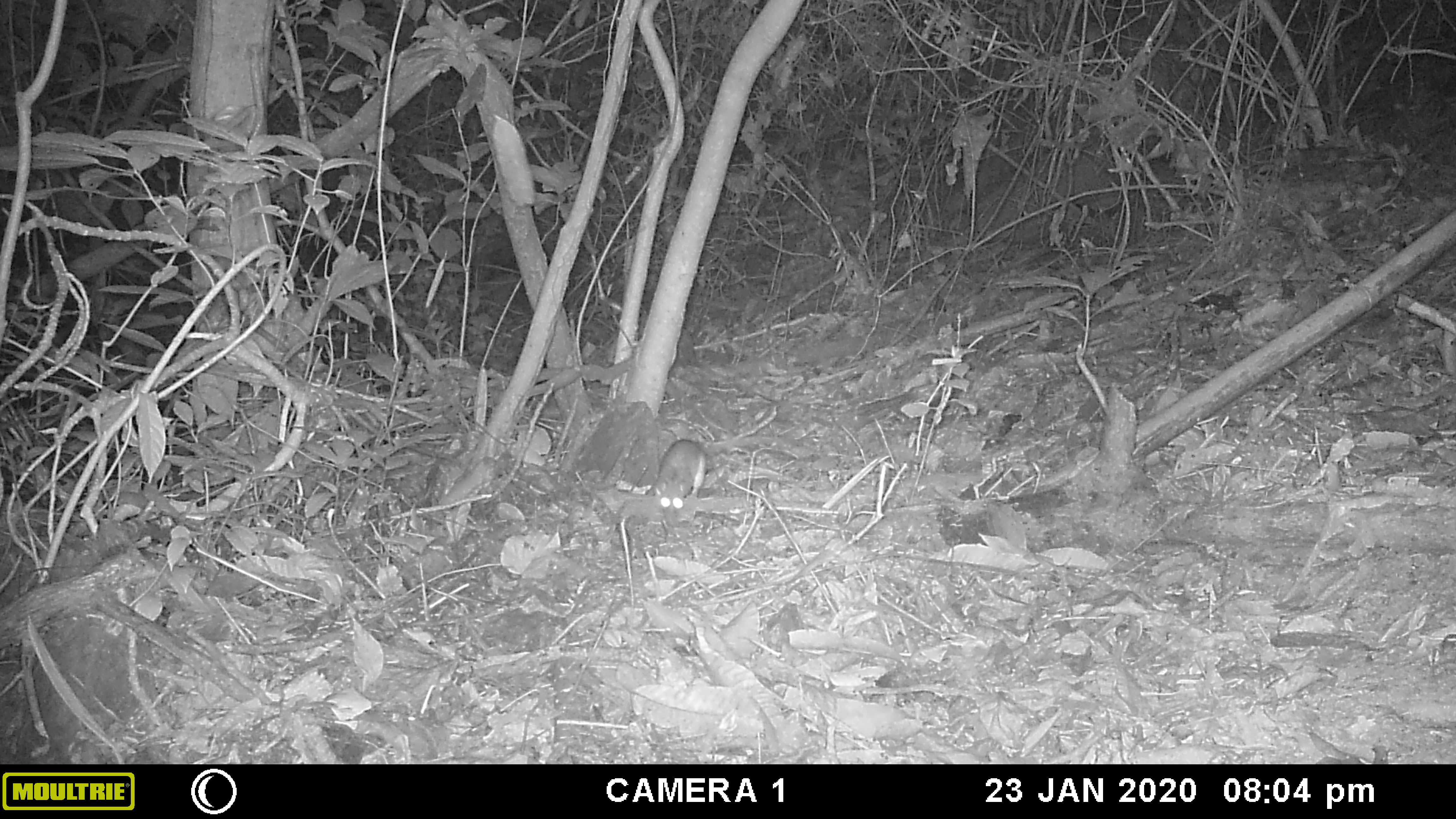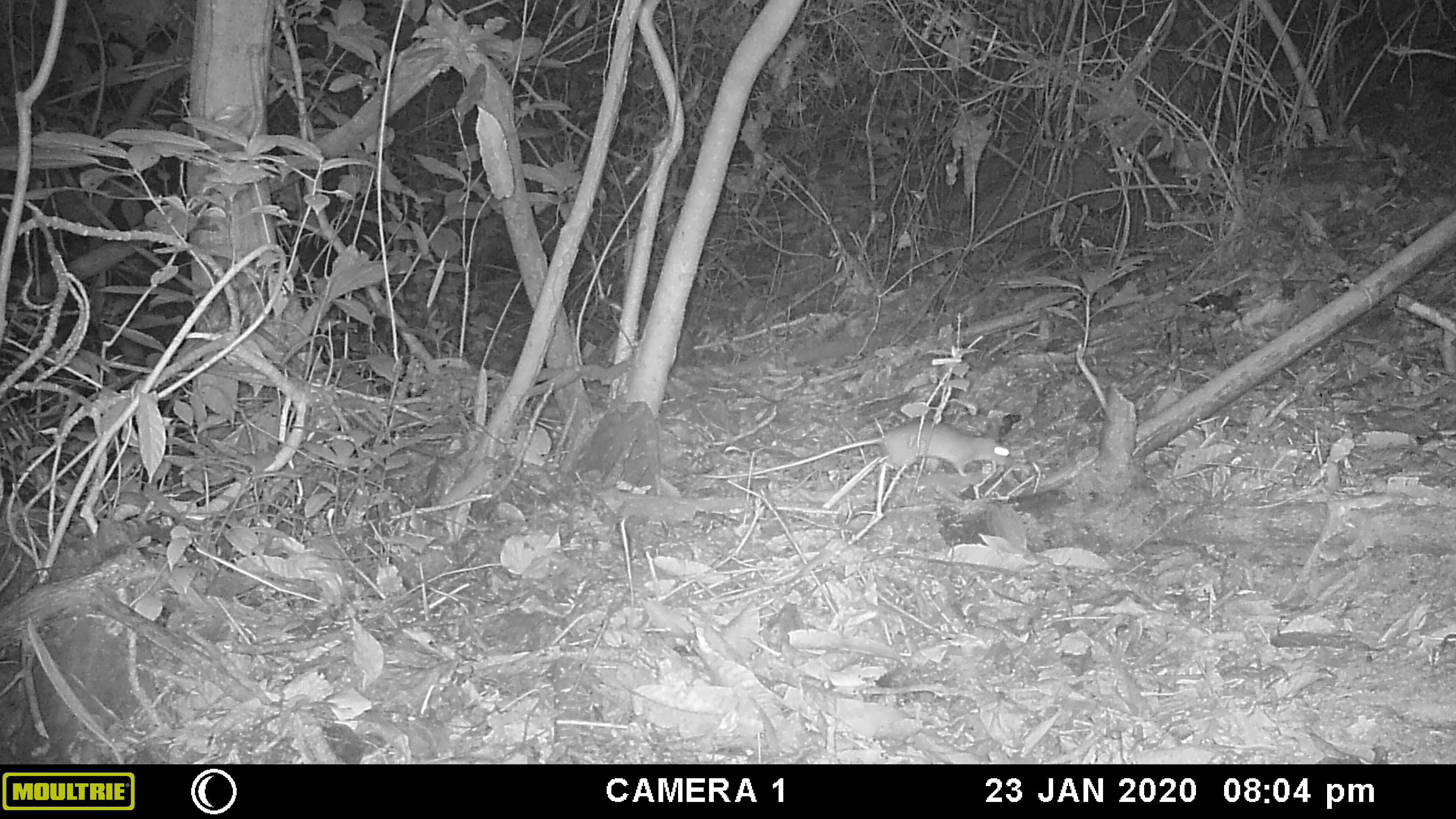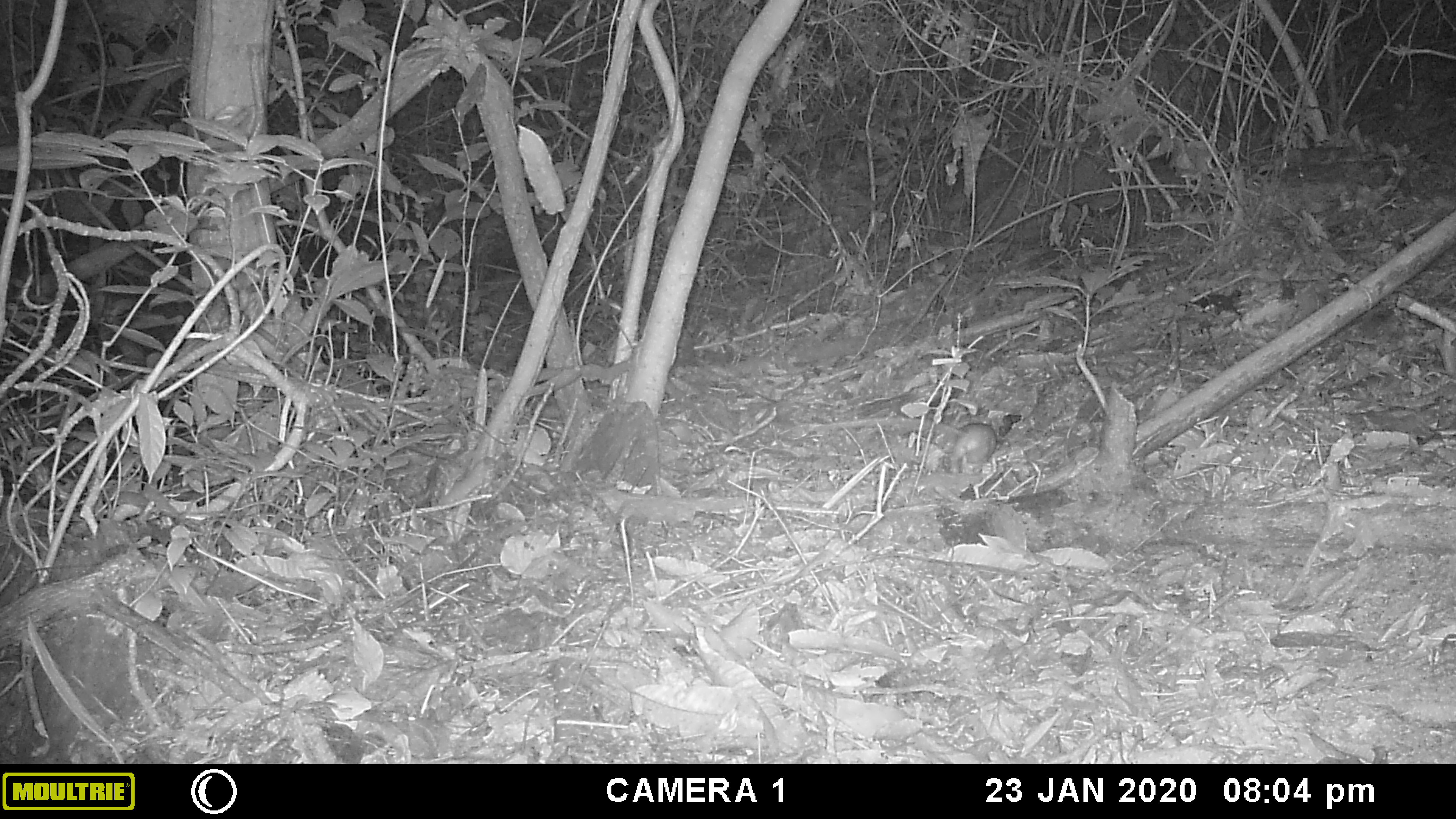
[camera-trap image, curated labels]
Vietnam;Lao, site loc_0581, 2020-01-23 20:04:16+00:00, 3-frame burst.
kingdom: Animalia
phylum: Chordata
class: Mammalia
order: Rodentia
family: Muridae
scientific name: Muridae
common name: old-world mice and rats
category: unidentified murid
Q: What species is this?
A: Unidentified murid (old-world mice and rats) (Muridae).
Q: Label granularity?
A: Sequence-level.